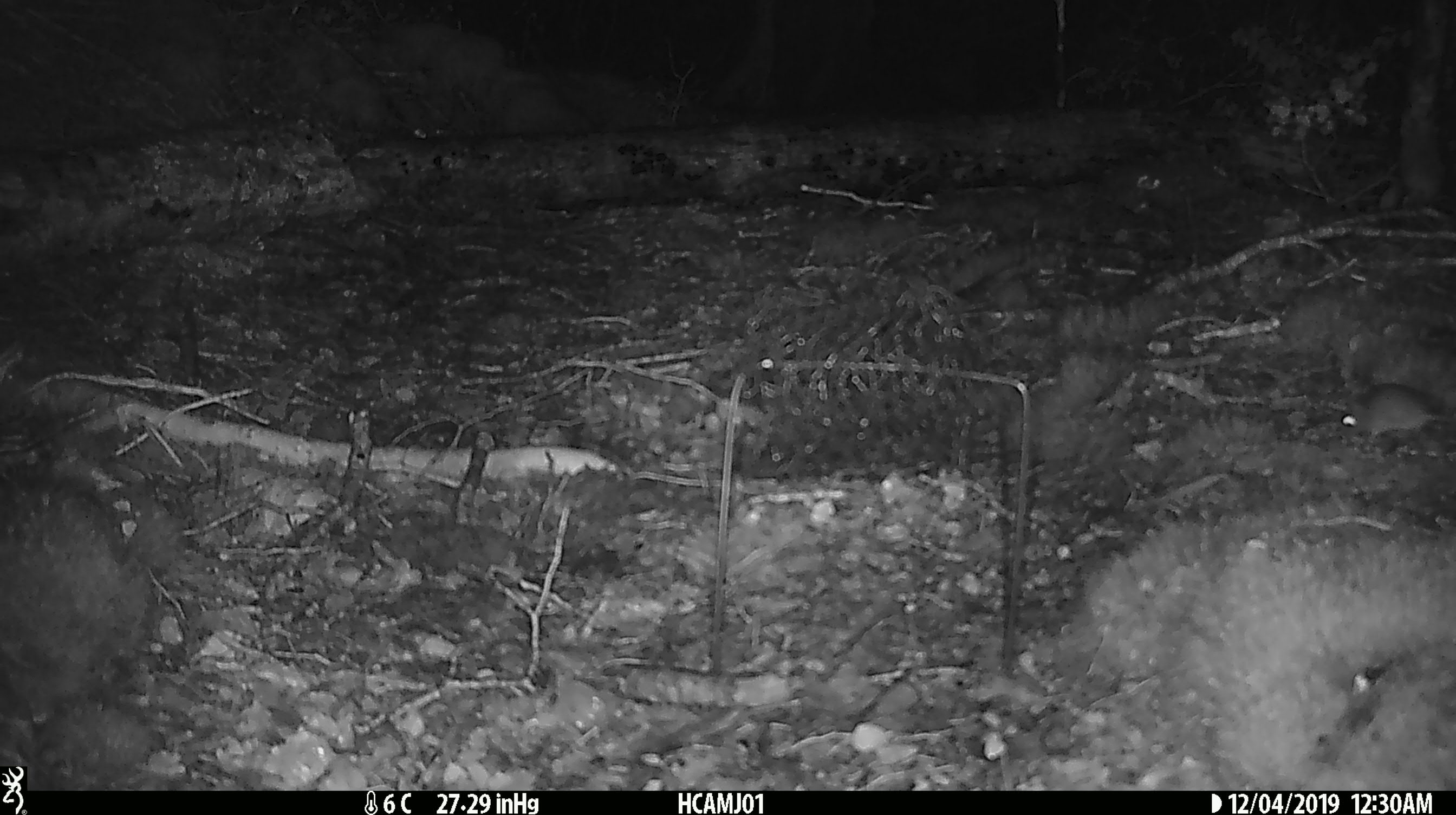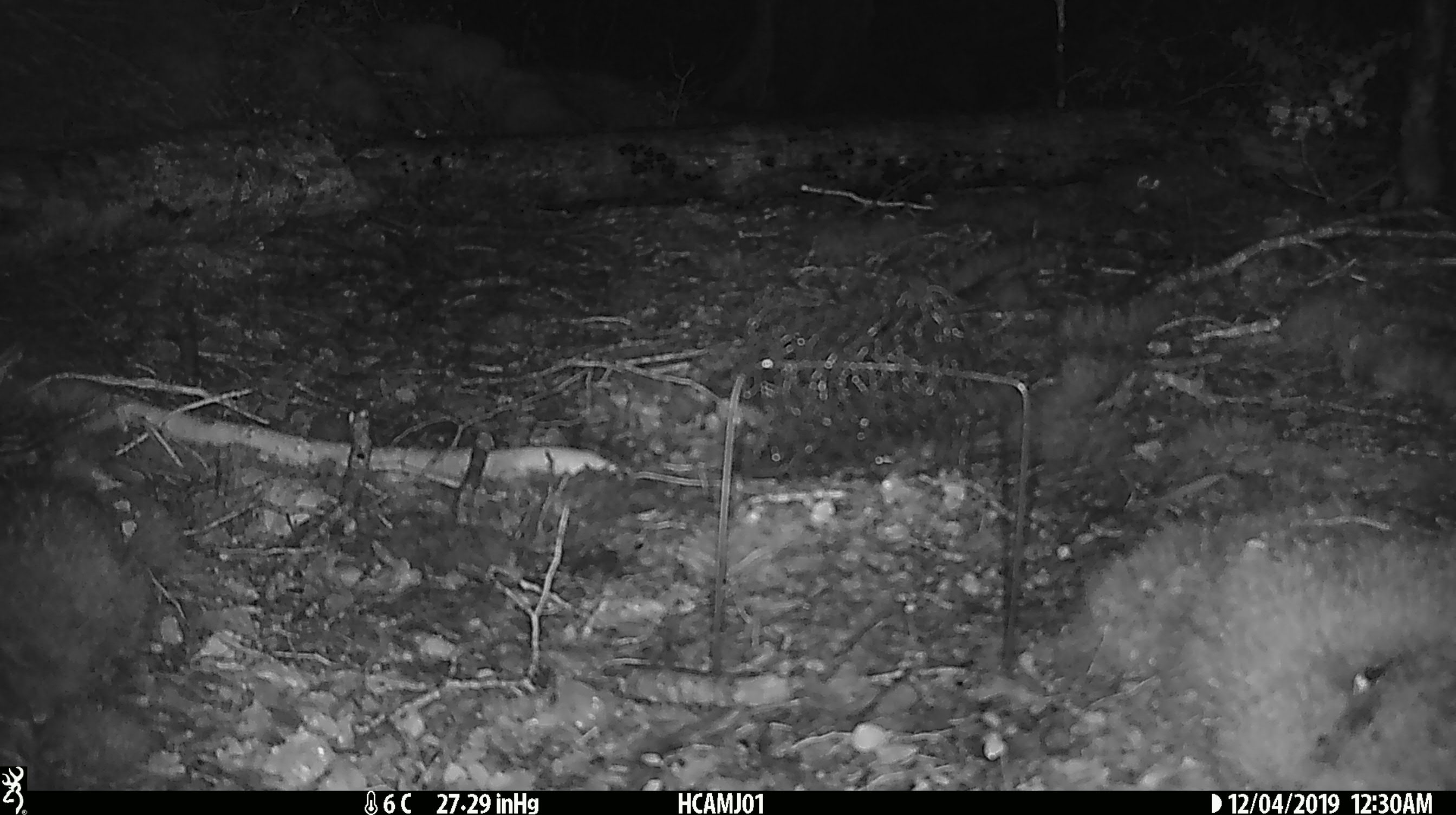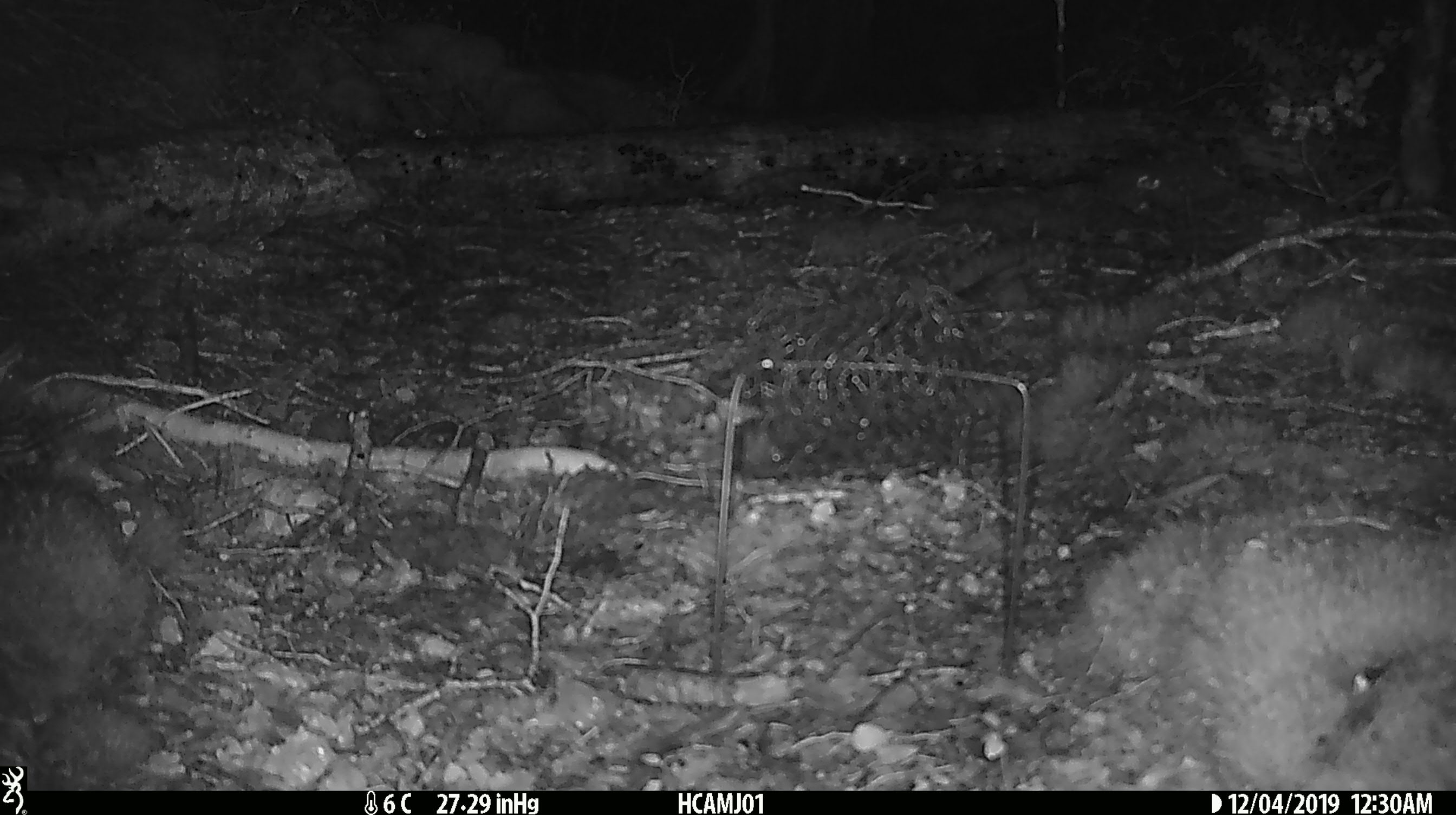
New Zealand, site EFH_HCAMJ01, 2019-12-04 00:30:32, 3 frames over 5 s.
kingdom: Animalia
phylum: Chordata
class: Mammalia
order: Rodentia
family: Muridae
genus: Mus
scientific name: Mus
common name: mouse